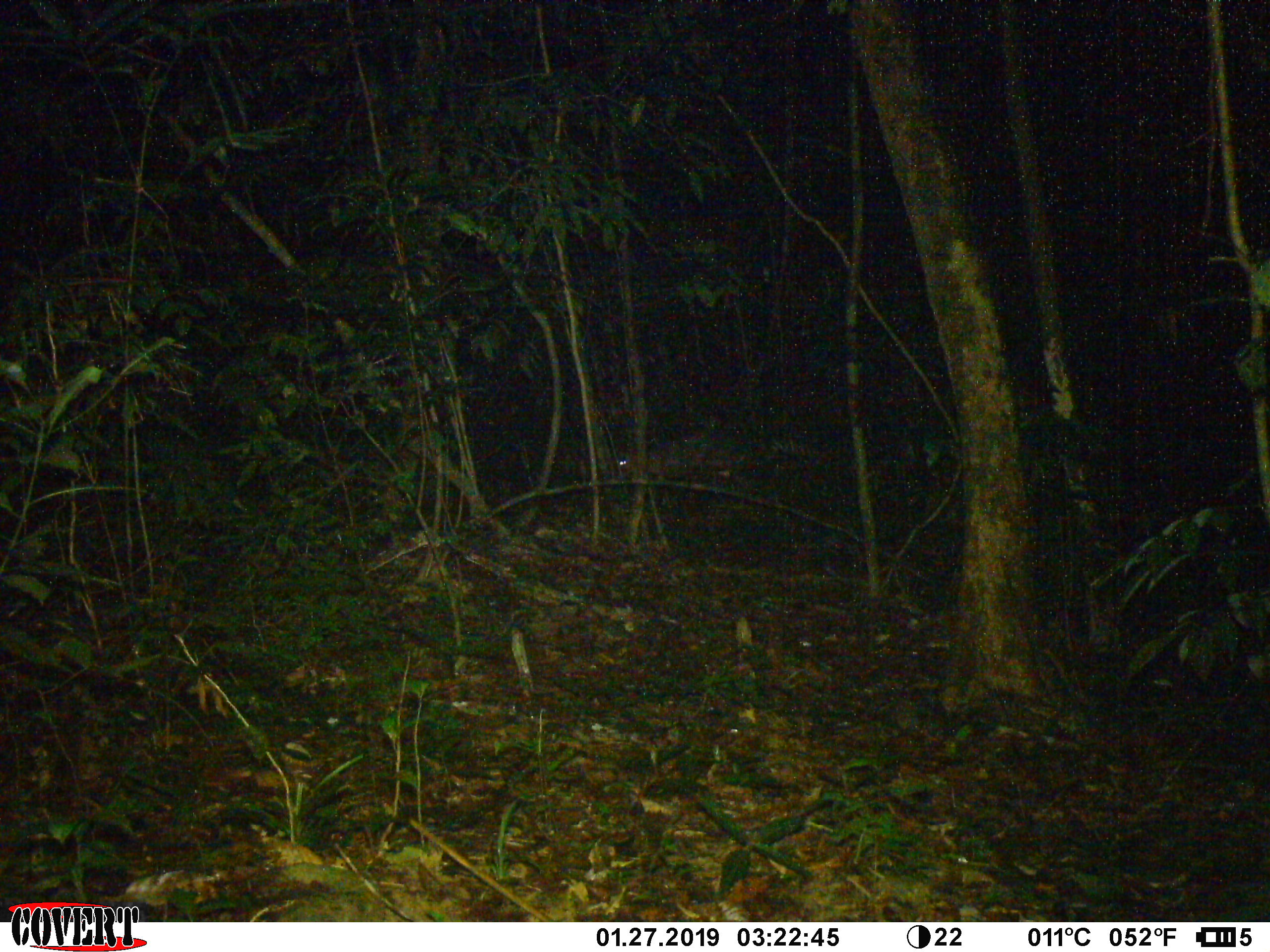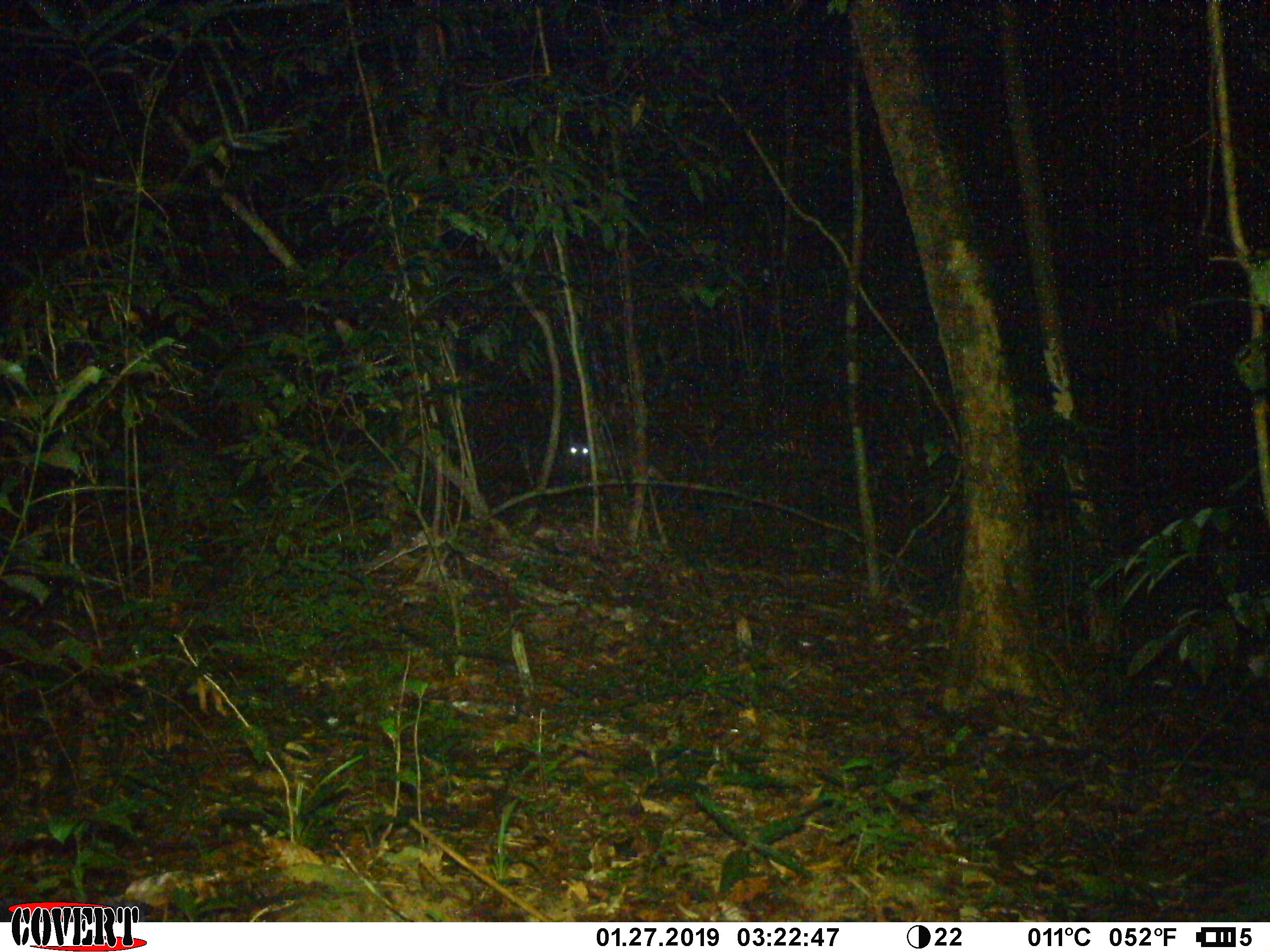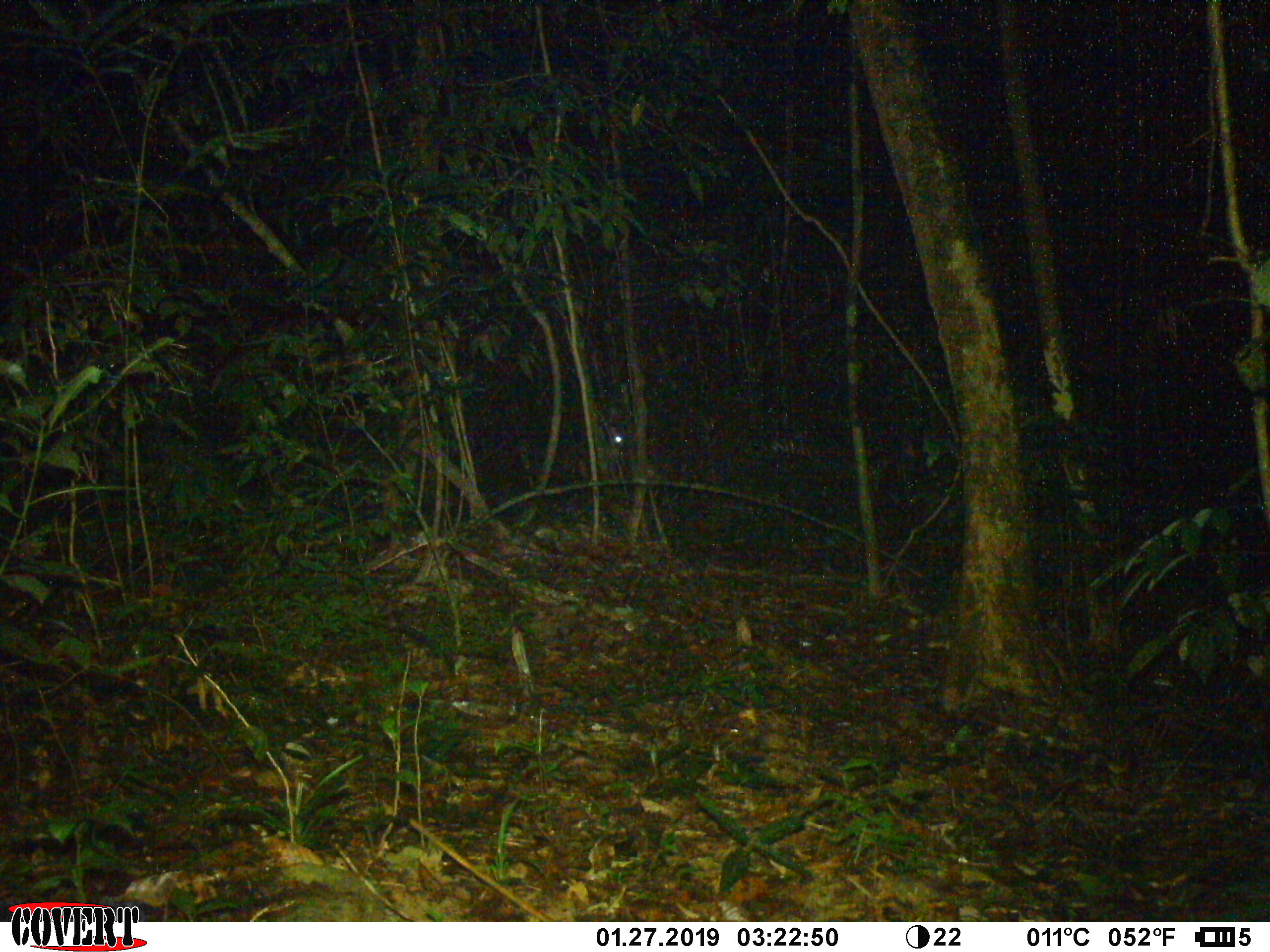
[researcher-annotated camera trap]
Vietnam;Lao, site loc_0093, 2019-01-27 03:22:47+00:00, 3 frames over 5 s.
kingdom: Animalia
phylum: Chordata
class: Mammalia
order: Artiodactyla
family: Cervidae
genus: Muntiacus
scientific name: Muntiacus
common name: muntjacs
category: unidentified muntjac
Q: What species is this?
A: Unidentified muntjac (muntjacs) (Muntiacus).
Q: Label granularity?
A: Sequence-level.